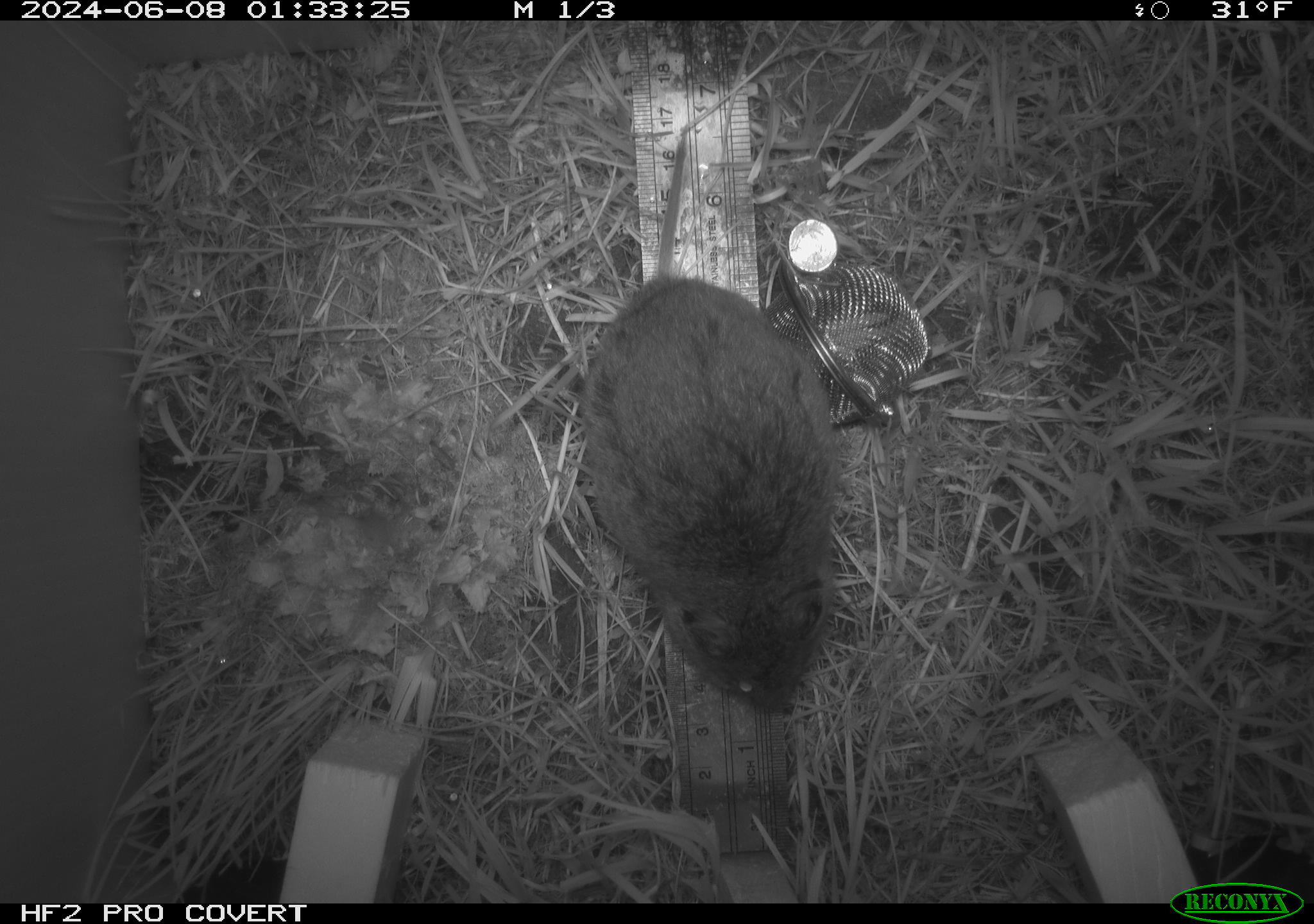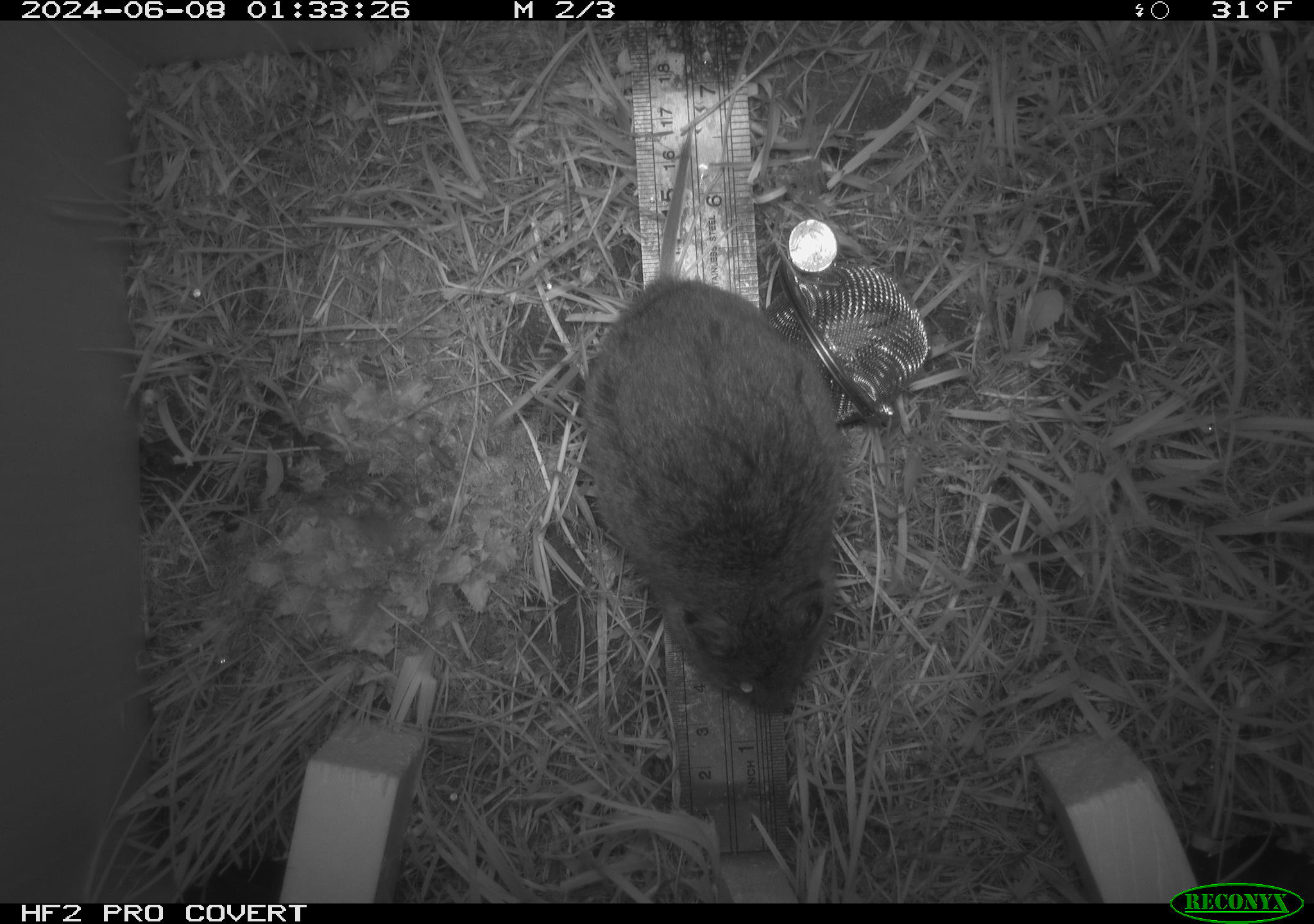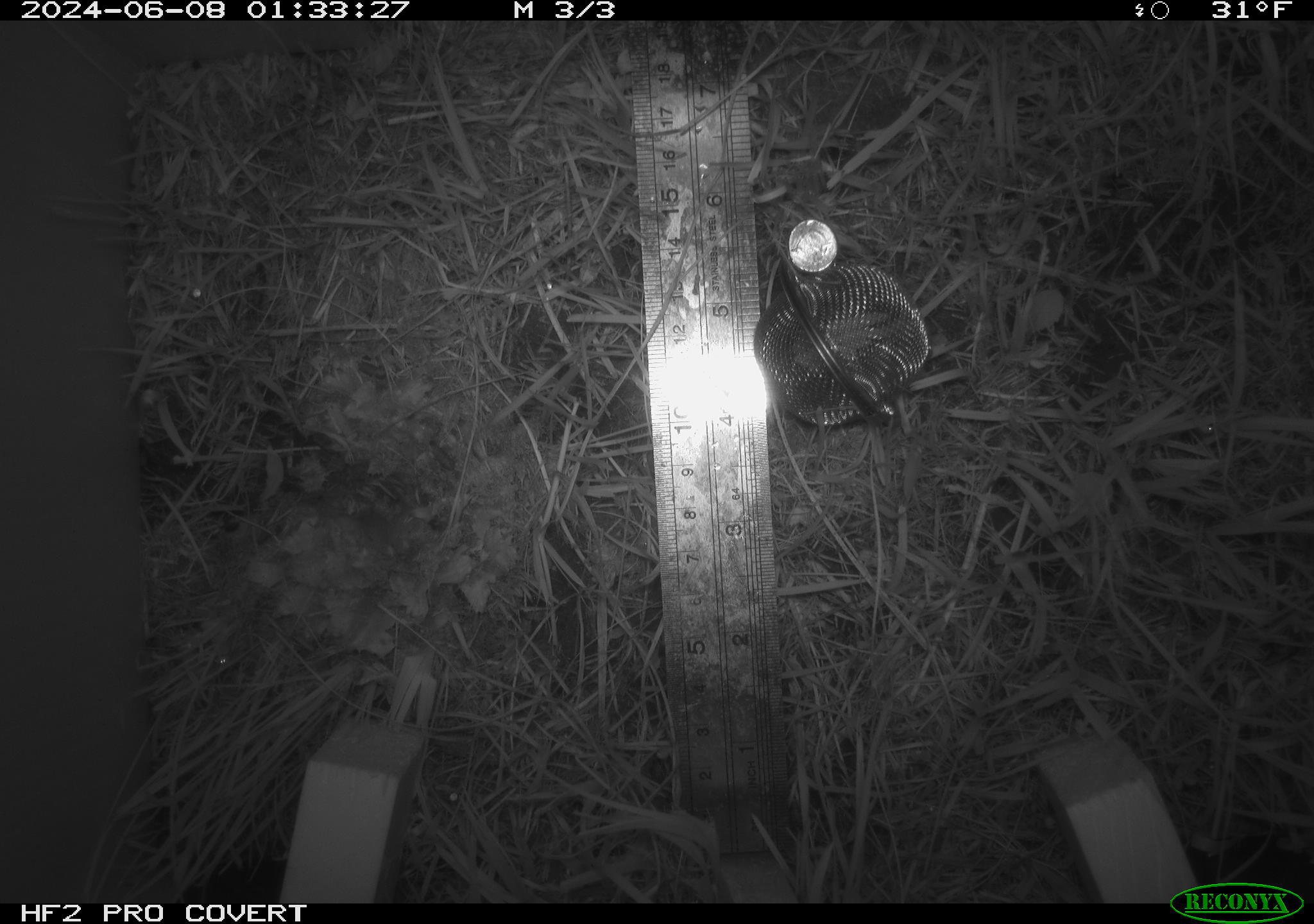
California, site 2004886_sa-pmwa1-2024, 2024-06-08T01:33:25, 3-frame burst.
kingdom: Animalia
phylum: Chordata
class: Mammalia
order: Rodentia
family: Cricetidae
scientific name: Arvicolinae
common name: voles, lemmings, and muskrats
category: arvicolinae subfamily